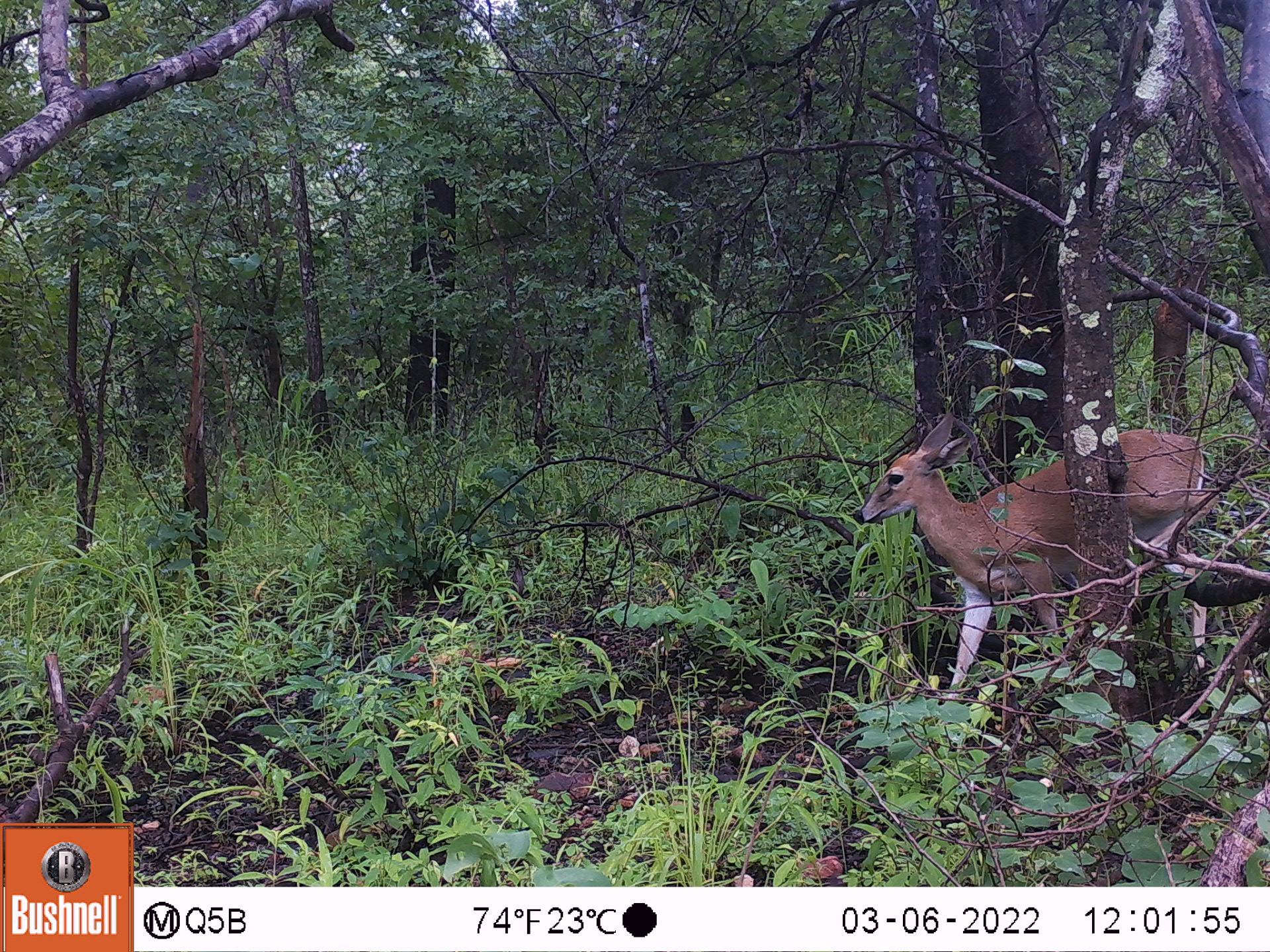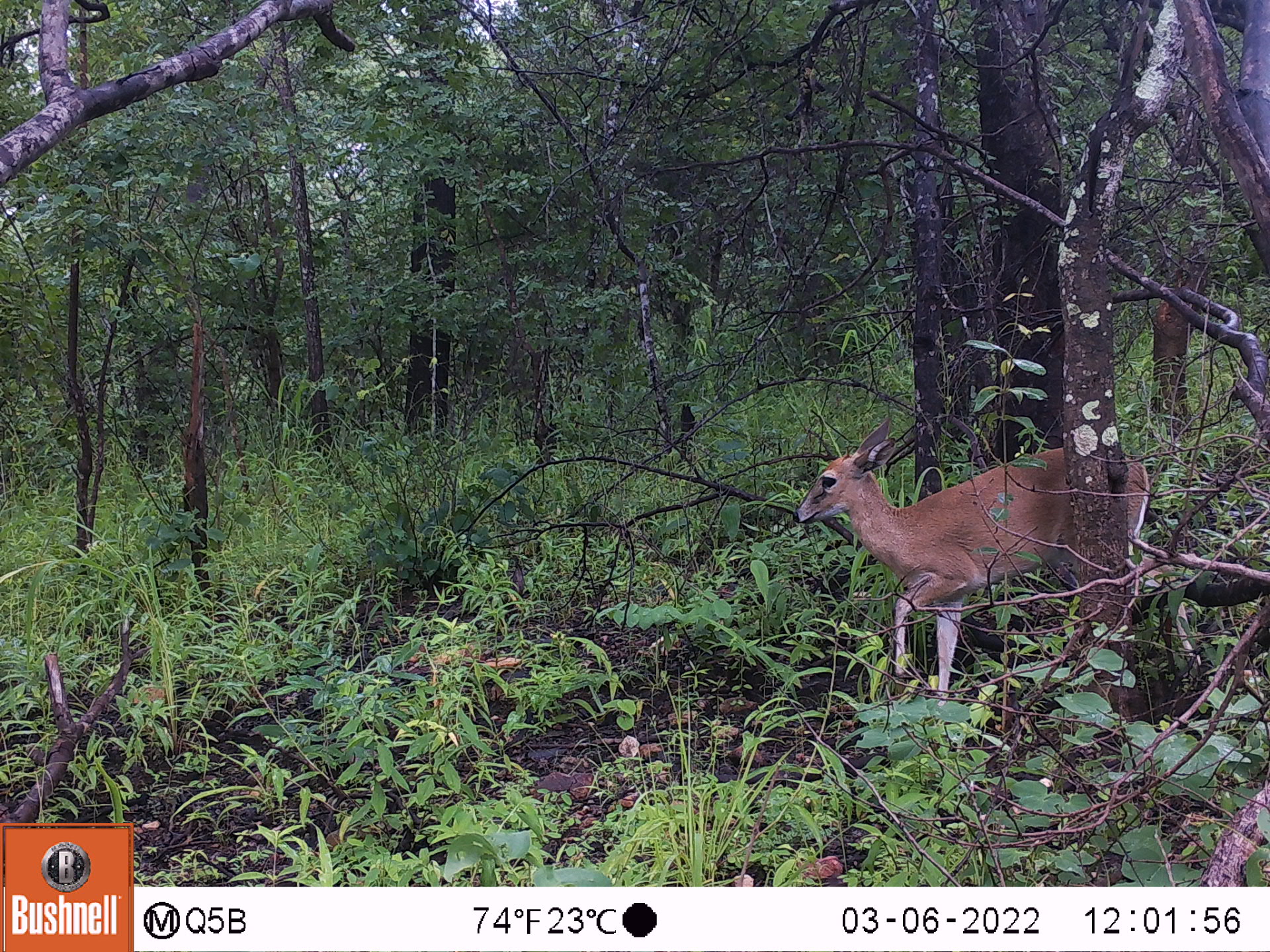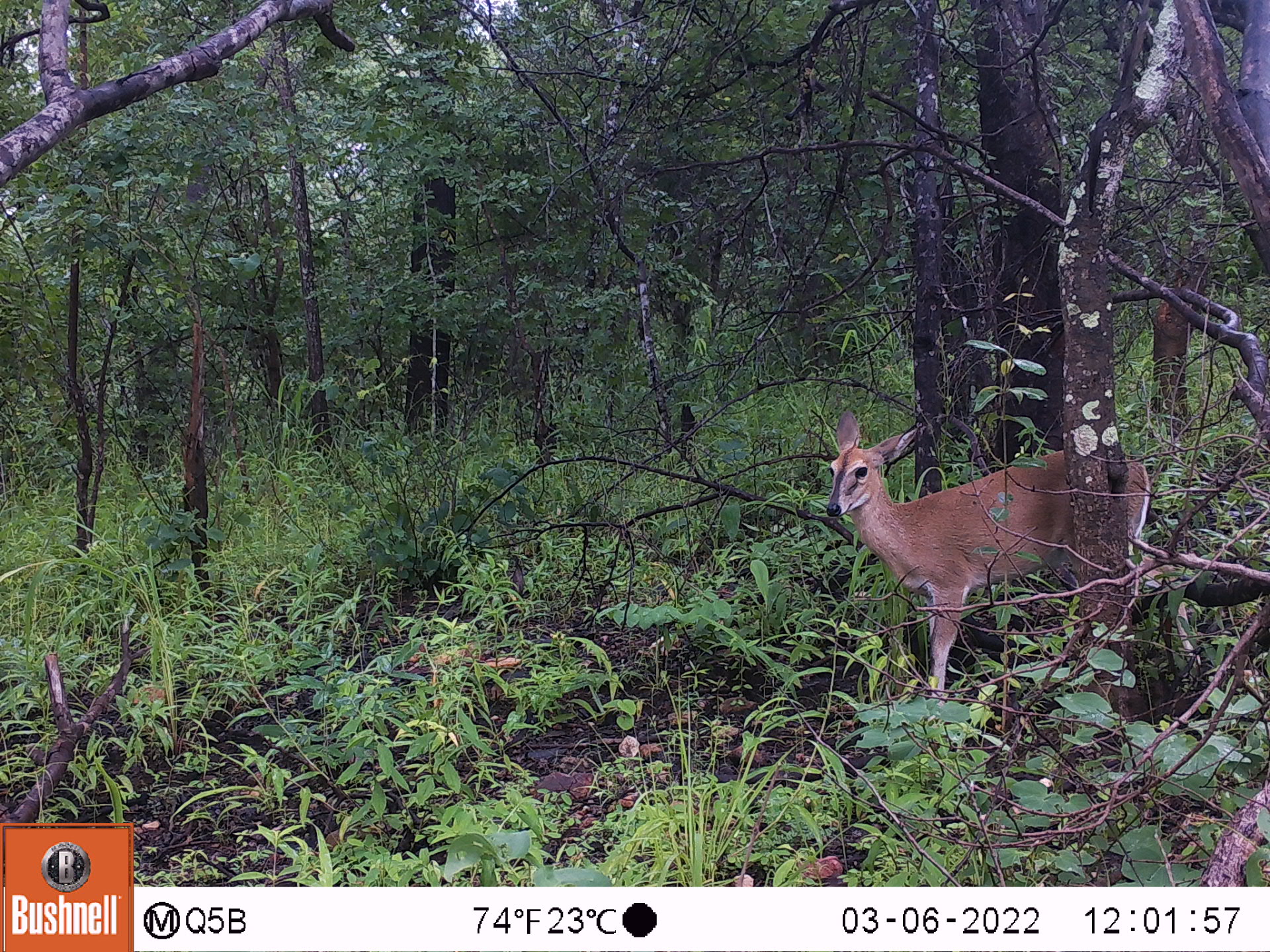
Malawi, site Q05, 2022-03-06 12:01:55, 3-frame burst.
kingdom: Animalia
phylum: Chordata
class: Mammalia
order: Artiodactyla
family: Bovidae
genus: Sylvicapra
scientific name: Sylvicapra grimmia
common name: common duiker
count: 1